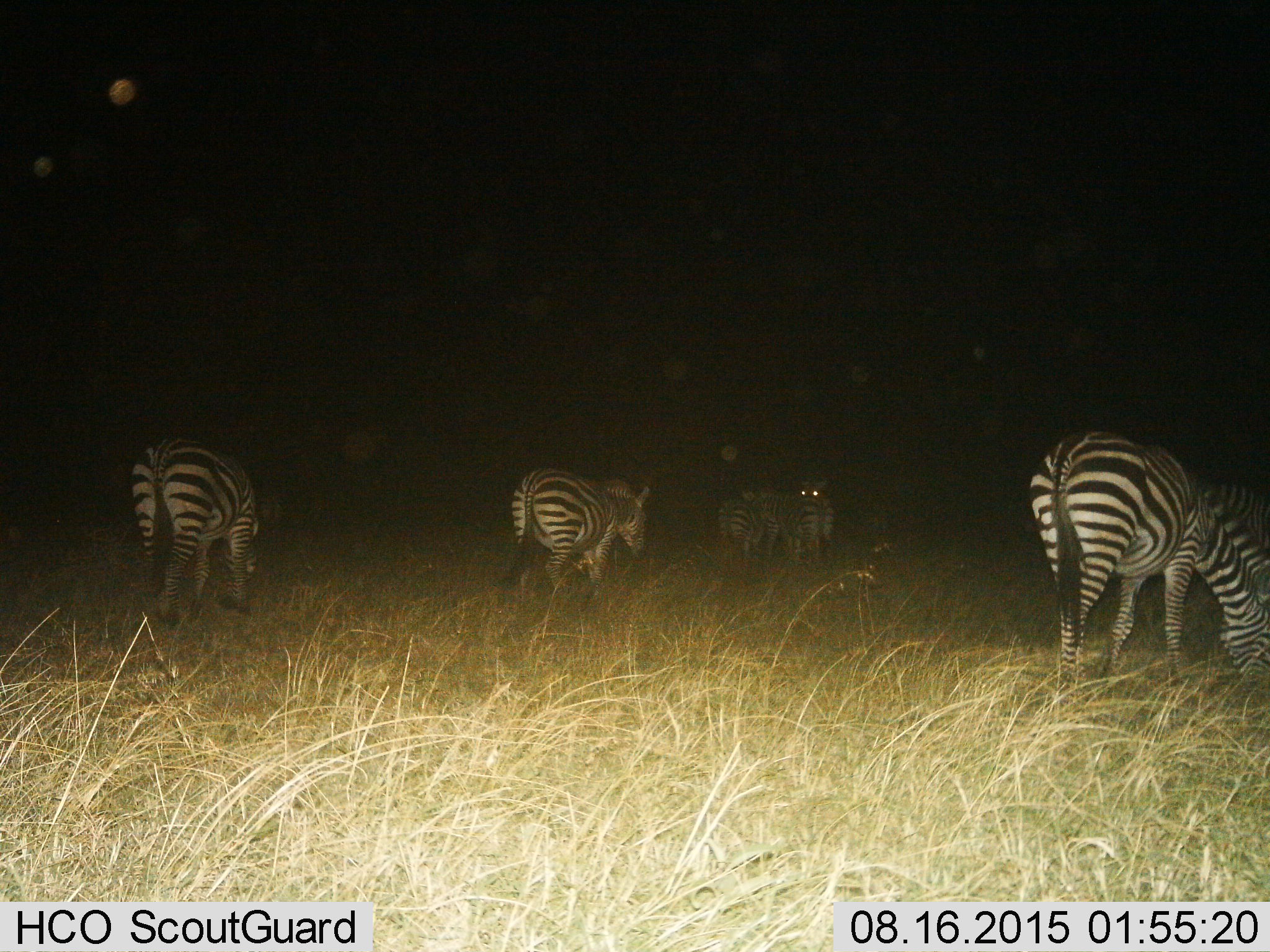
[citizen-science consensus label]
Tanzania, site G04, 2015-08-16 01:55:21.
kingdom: Animalia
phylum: Chordata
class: Mammalia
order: Perissodactyla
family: Equidae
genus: Equus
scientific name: Equus quagga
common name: plains zebra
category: zebra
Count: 7.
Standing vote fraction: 58%.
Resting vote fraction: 0%.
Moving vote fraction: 32%.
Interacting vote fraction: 21%.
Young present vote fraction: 0%.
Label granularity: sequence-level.